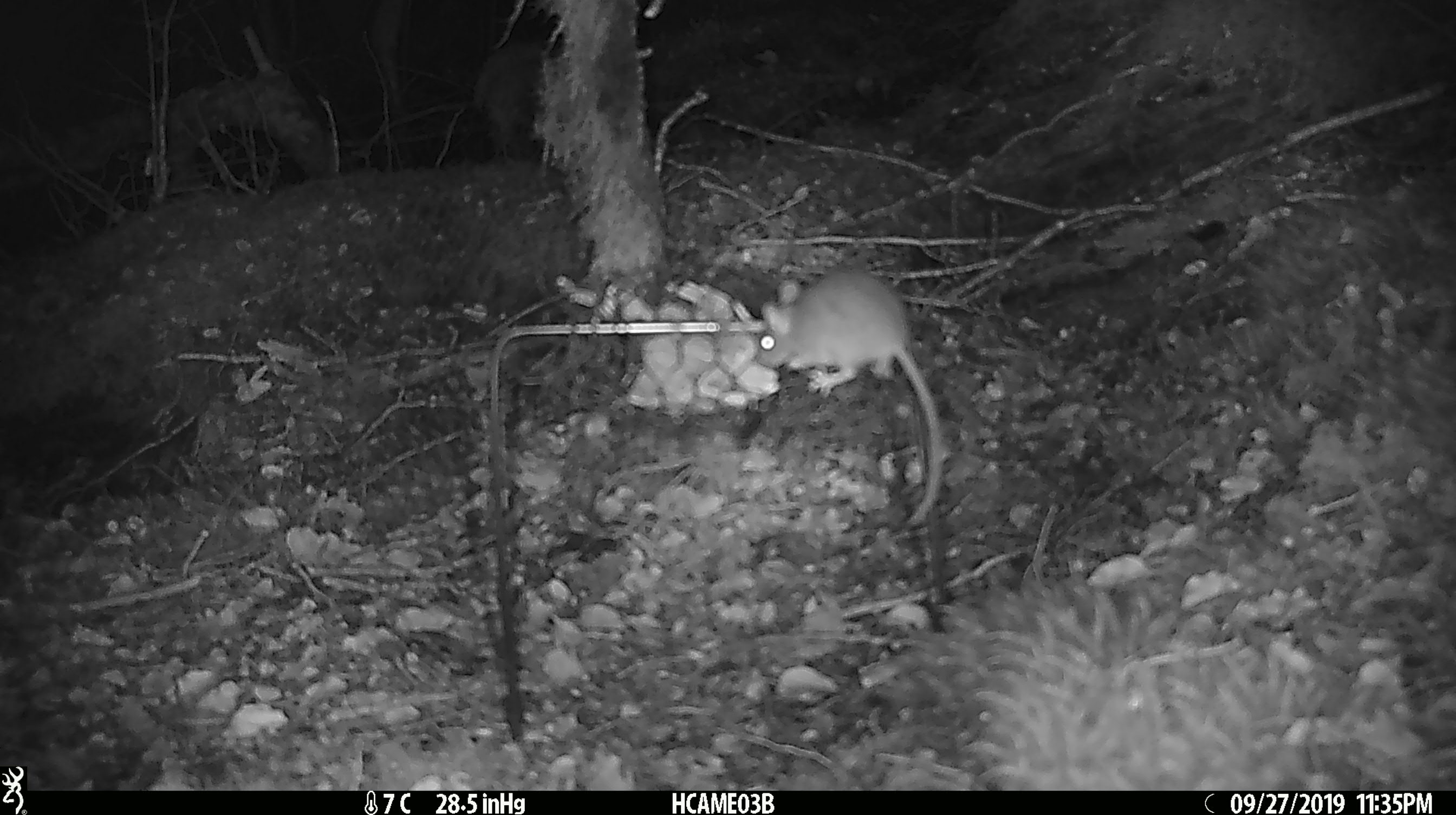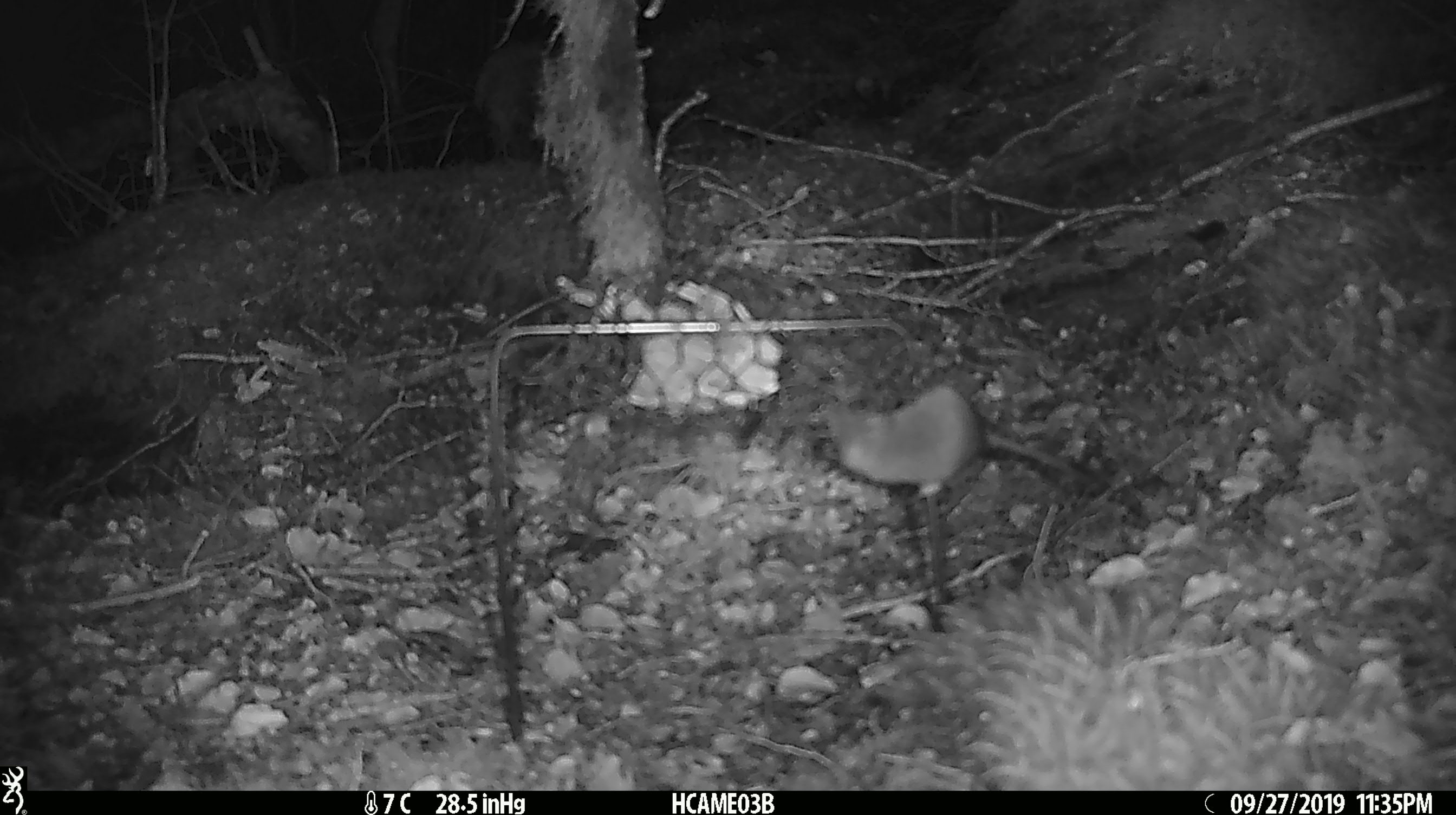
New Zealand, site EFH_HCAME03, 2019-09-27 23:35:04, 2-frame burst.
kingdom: Animalia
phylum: Chordata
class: Mammalia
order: Rodentia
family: Muridae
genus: Mus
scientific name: Mus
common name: mouse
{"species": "mouse (Mus)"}